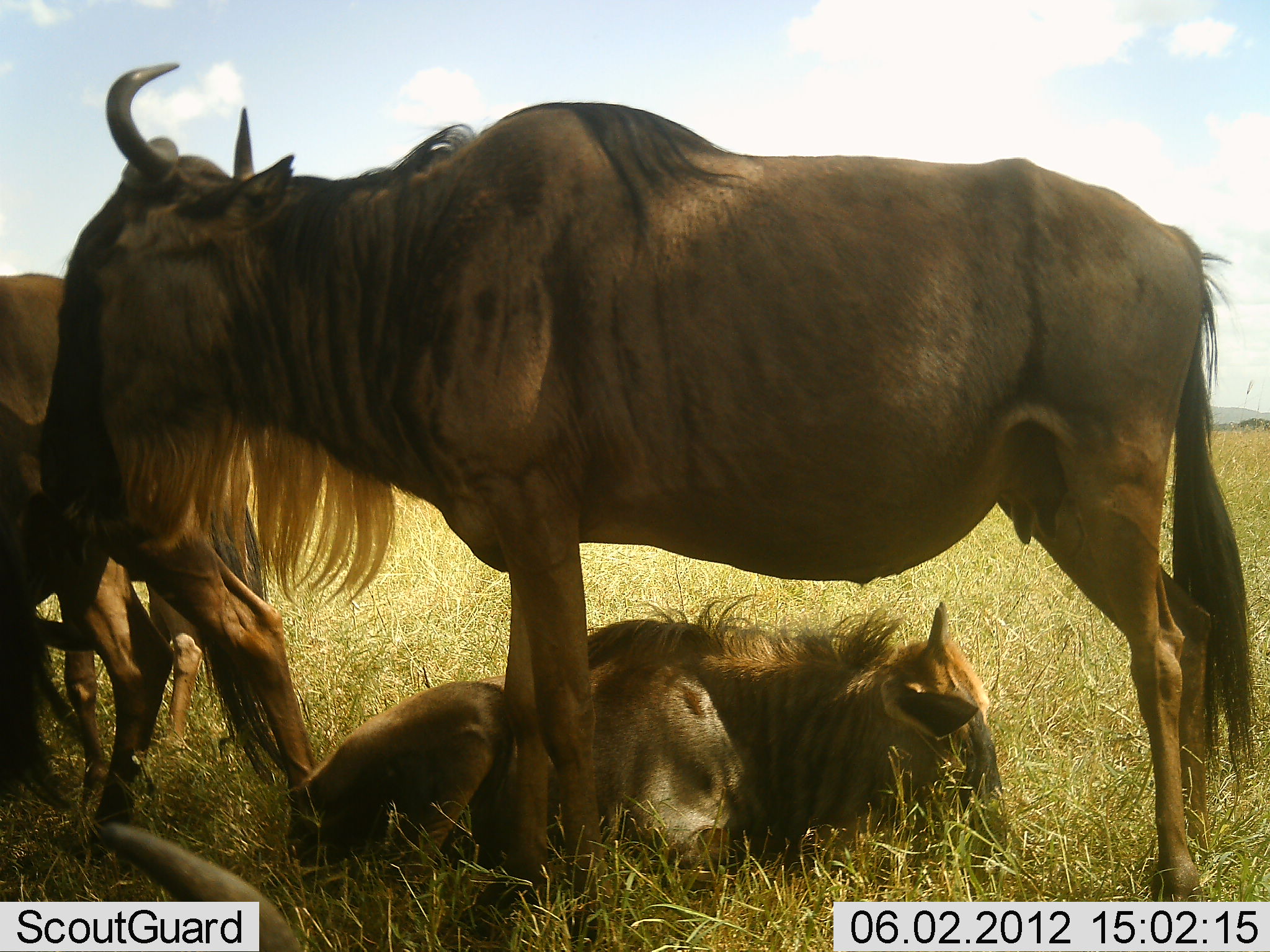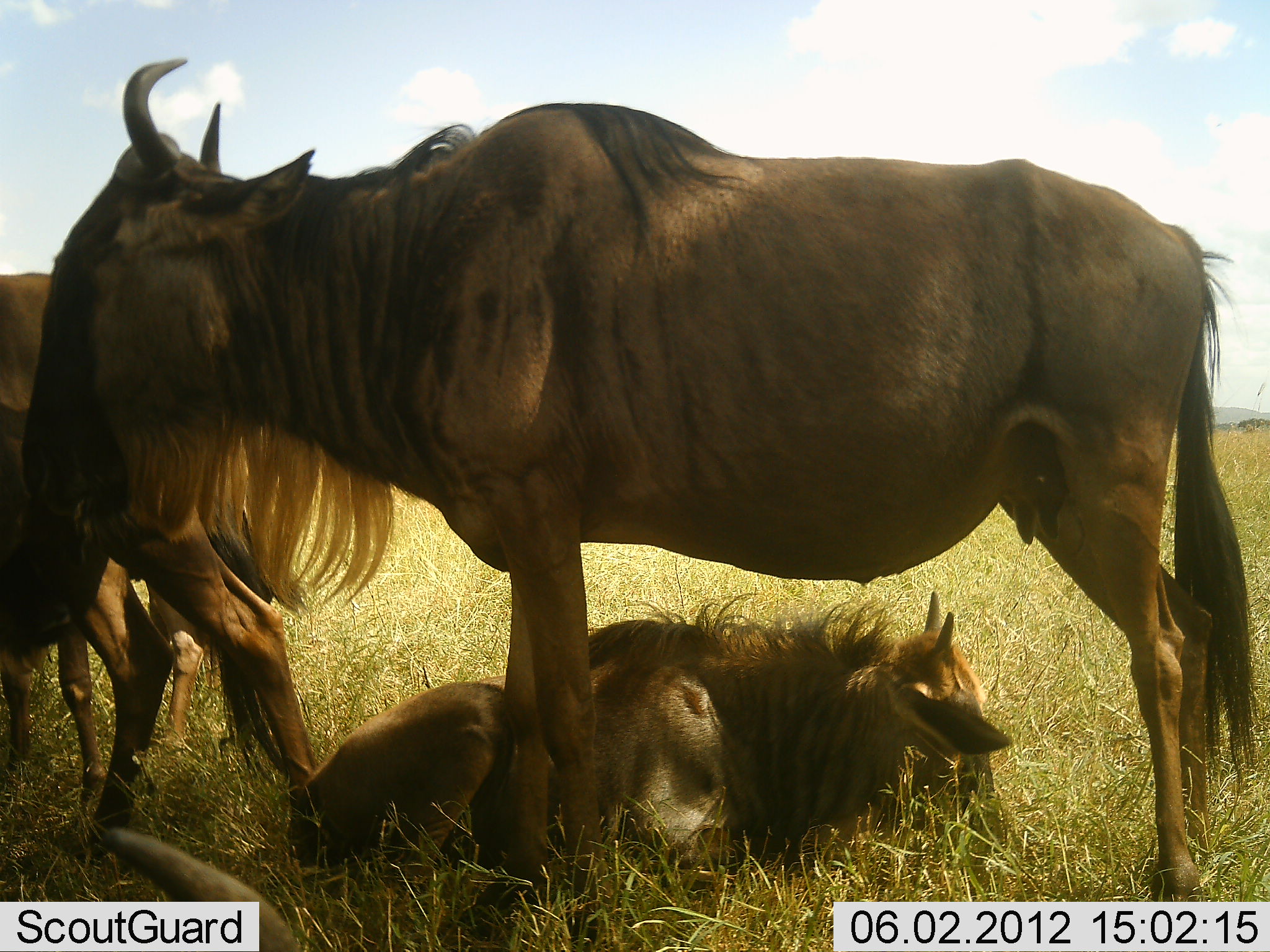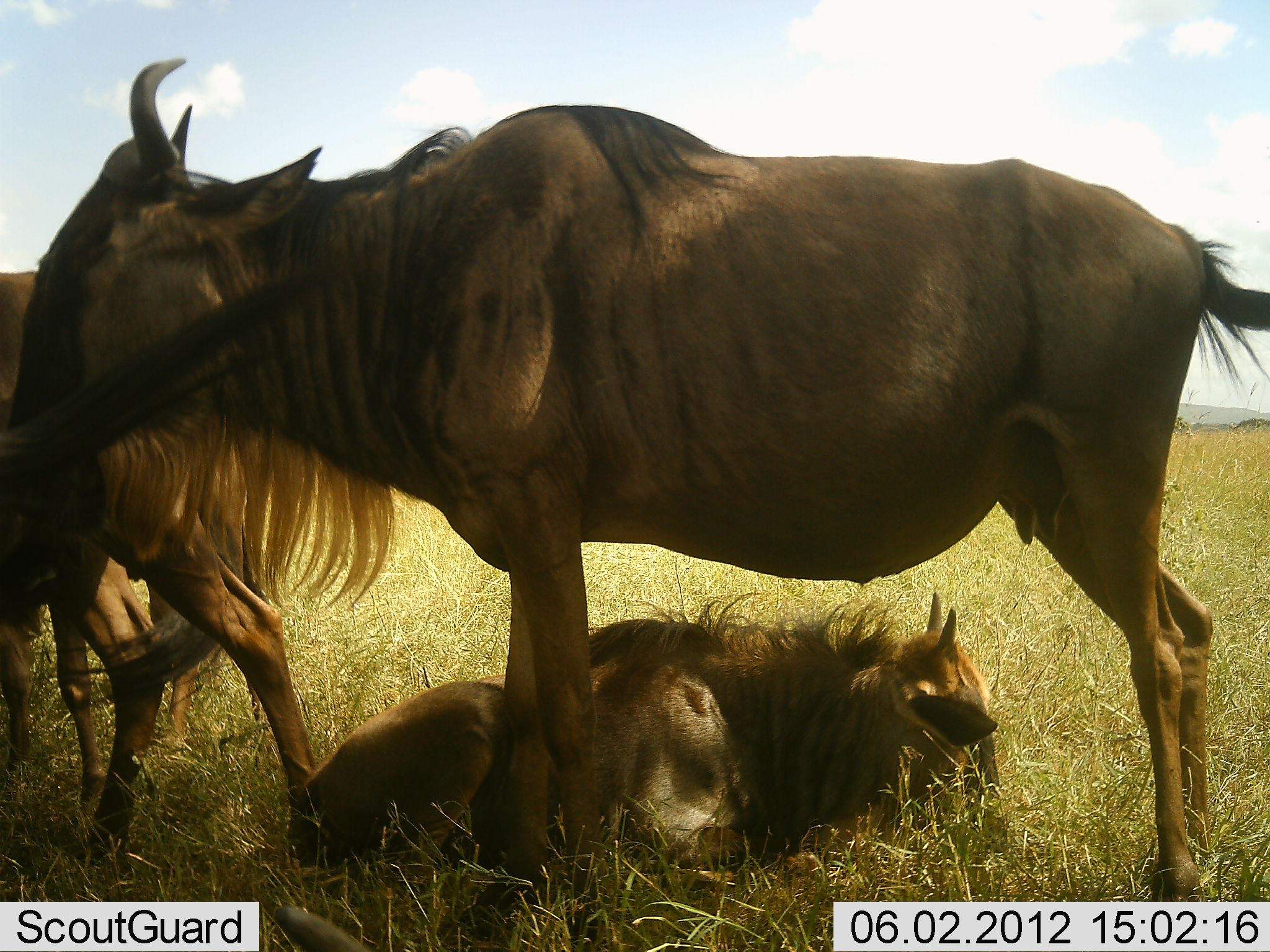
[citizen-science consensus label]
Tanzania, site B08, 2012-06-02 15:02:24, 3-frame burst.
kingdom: Animalia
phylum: Chordata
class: Mammalia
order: Artiodactyla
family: Bovidae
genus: Connochaetes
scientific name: Connochaetes taurinus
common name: blue wildebeest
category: wildebeest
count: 4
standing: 73%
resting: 91%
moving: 9%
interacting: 9%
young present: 18%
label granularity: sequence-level